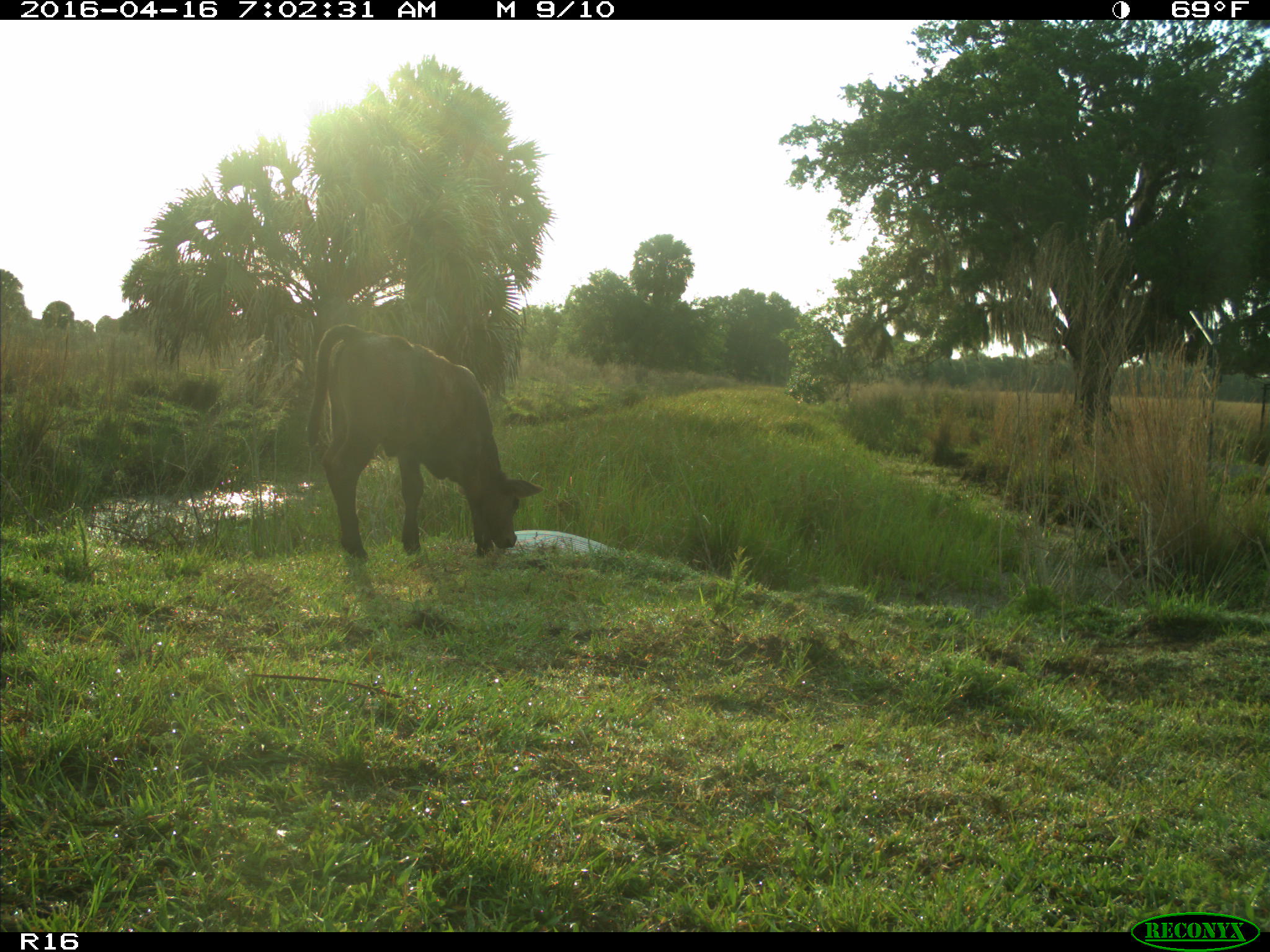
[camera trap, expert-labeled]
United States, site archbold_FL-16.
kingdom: Animalia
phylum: Chordata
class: Mammalia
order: Artiodactyla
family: Bovidae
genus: Bos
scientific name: Bos taurus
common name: domestic cow